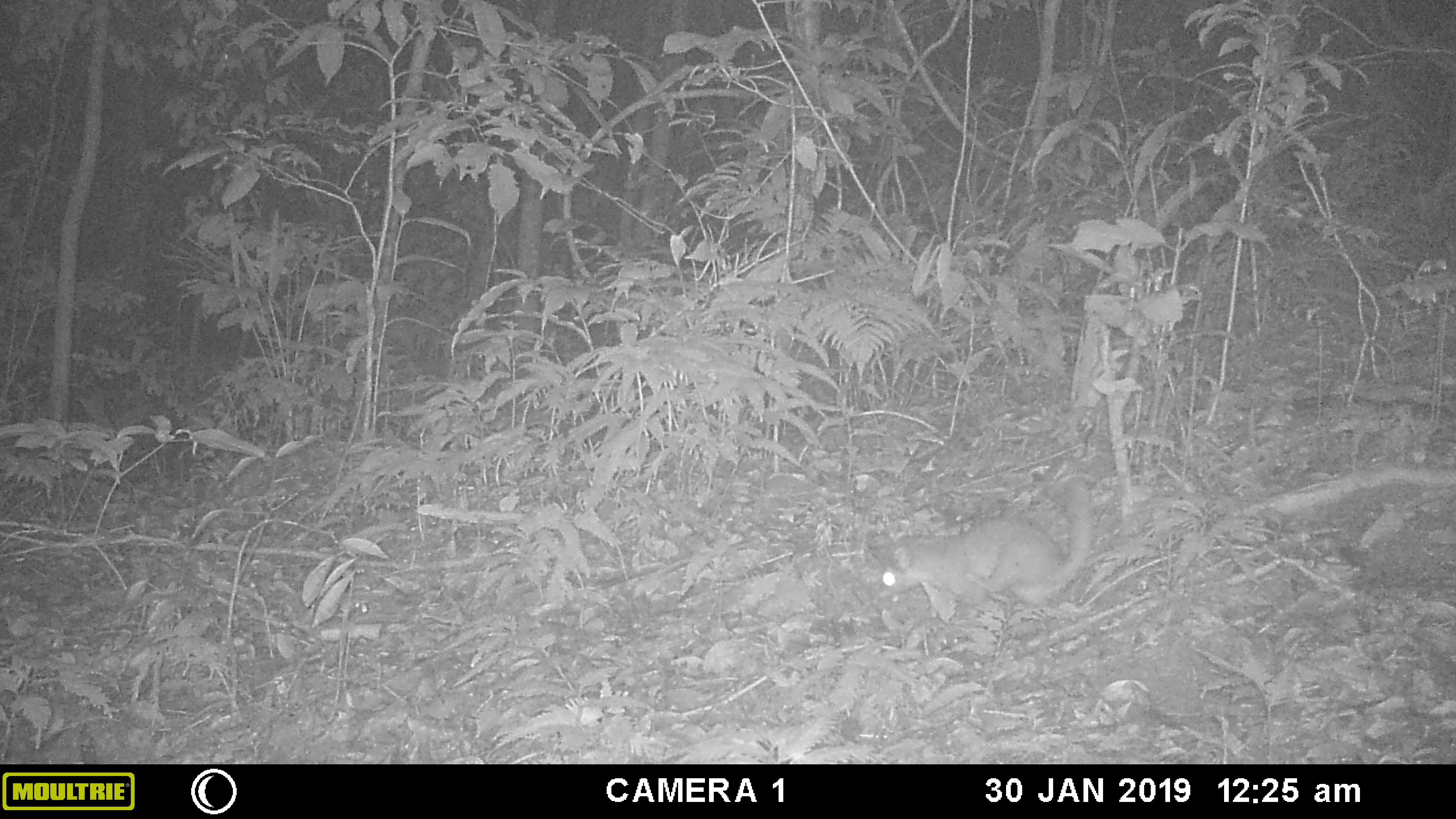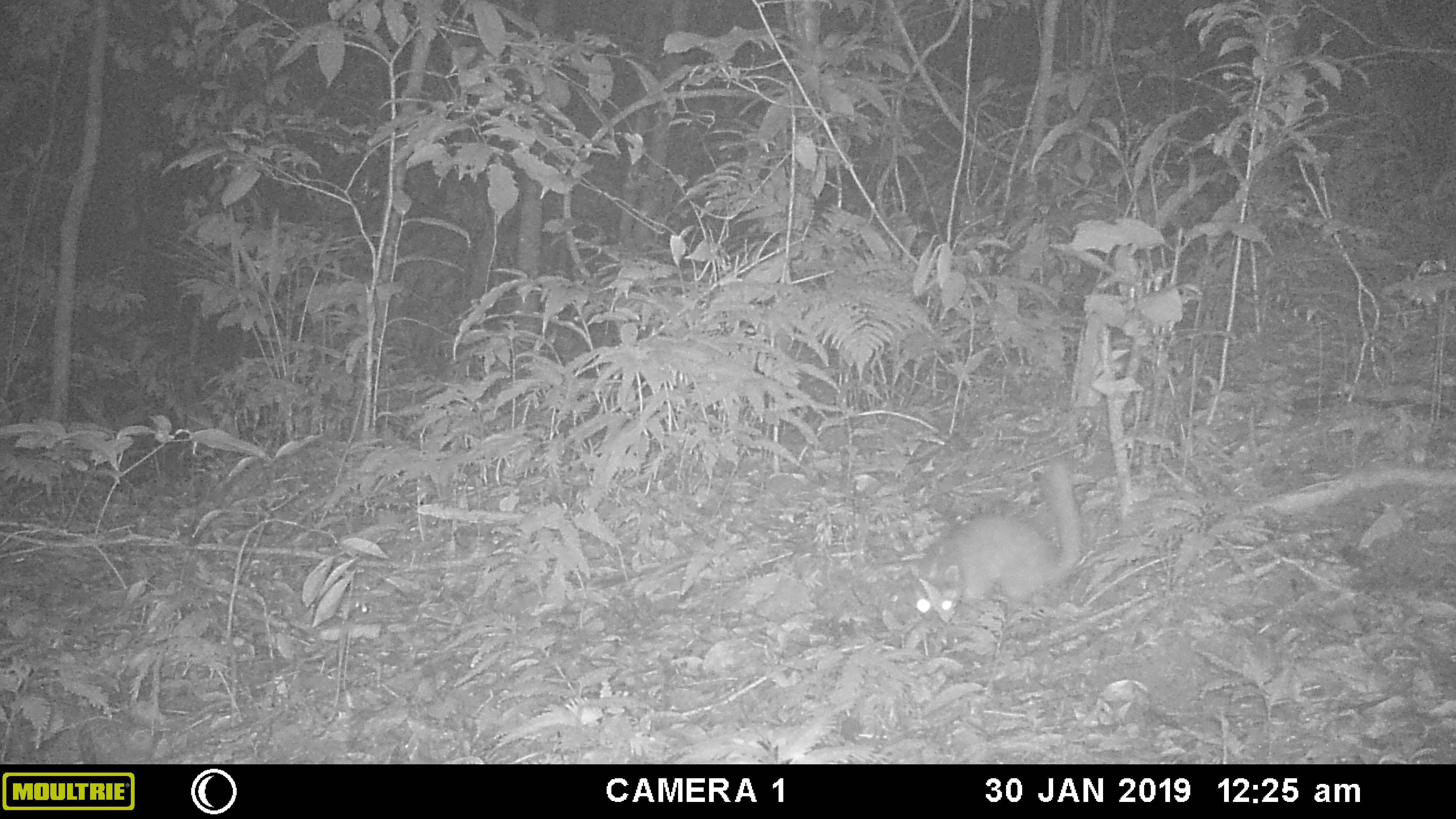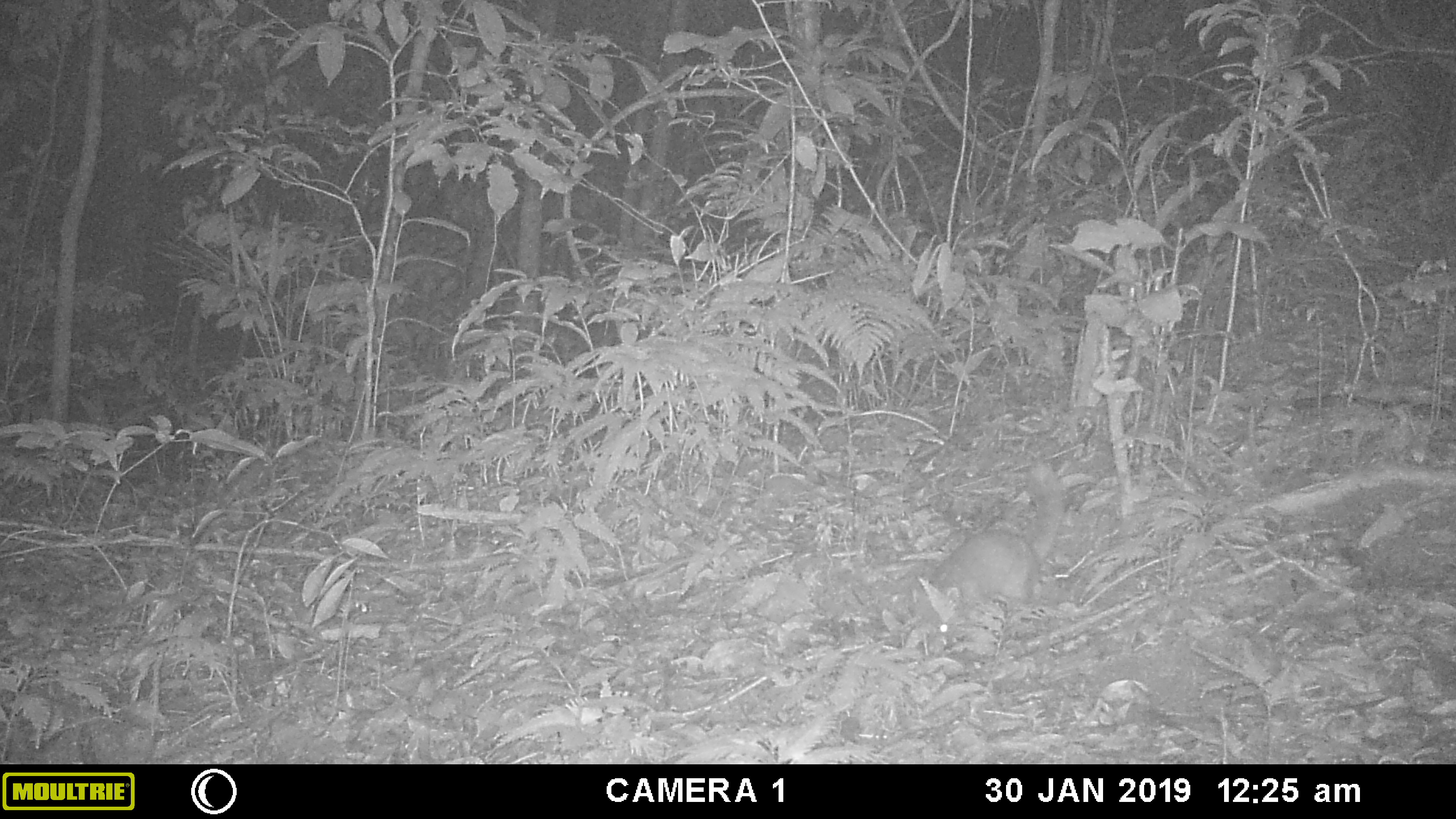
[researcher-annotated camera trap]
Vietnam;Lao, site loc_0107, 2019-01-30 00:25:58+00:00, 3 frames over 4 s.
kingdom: Animalia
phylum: Chordata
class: Mammalia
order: Carnivora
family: Mustelidae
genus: Melogale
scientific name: Melogale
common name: ferret badger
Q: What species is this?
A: Ferret badger (Melogale).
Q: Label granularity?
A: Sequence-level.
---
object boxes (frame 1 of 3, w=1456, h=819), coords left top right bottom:
ferret badger: 878 477 1093 624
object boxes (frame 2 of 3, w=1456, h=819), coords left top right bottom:
ferret badger: 912 460 1082 630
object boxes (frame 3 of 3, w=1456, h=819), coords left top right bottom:
ferret badger: 911 460 1065 654